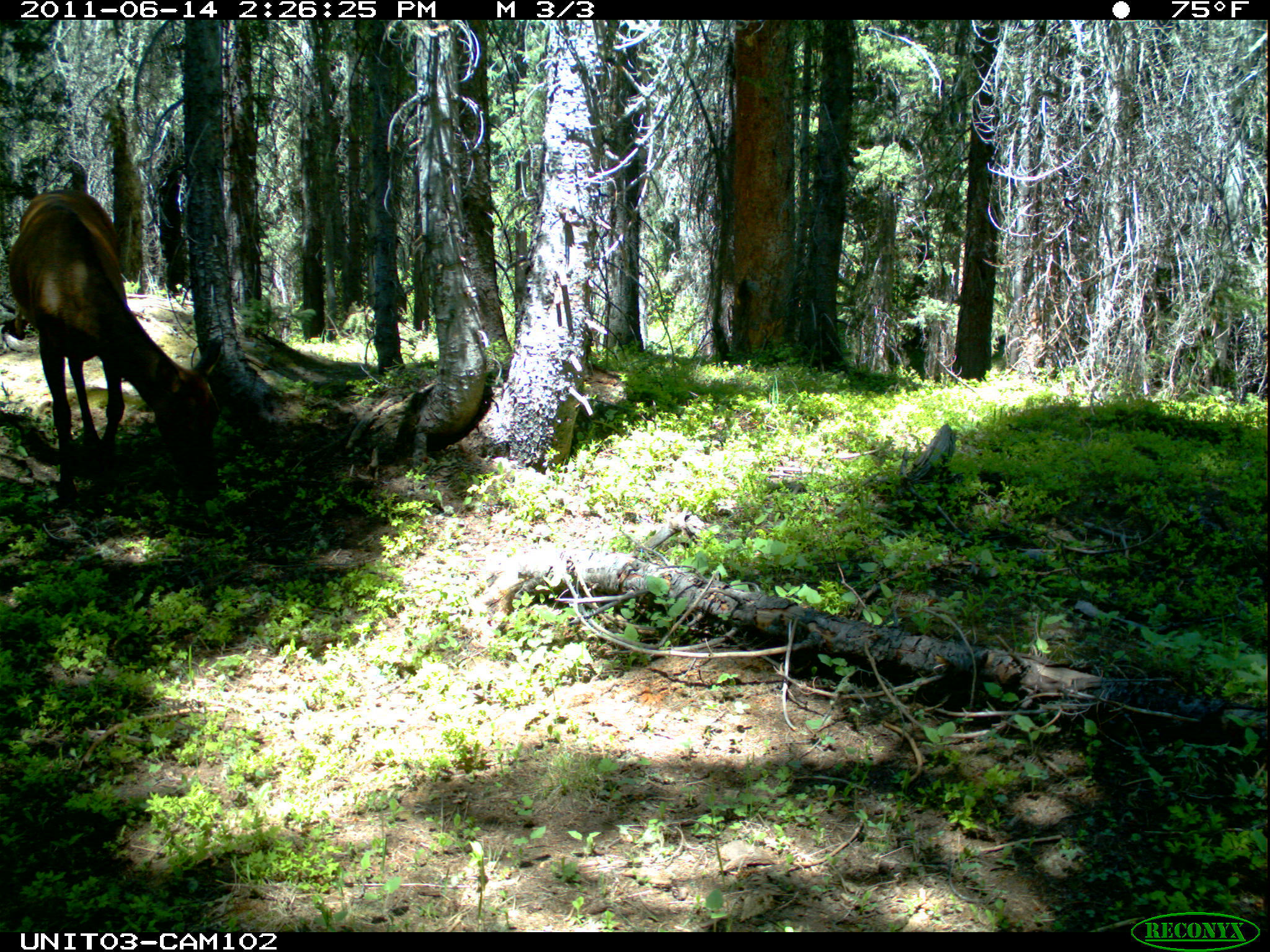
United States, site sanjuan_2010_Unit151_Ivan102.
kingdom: Animalia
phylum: Chordata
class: Mammalia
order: Artiodactyla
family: Cervidae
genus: Cervus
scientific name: Cervus elaphus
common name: red deer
Cervus elaphus (red deer).